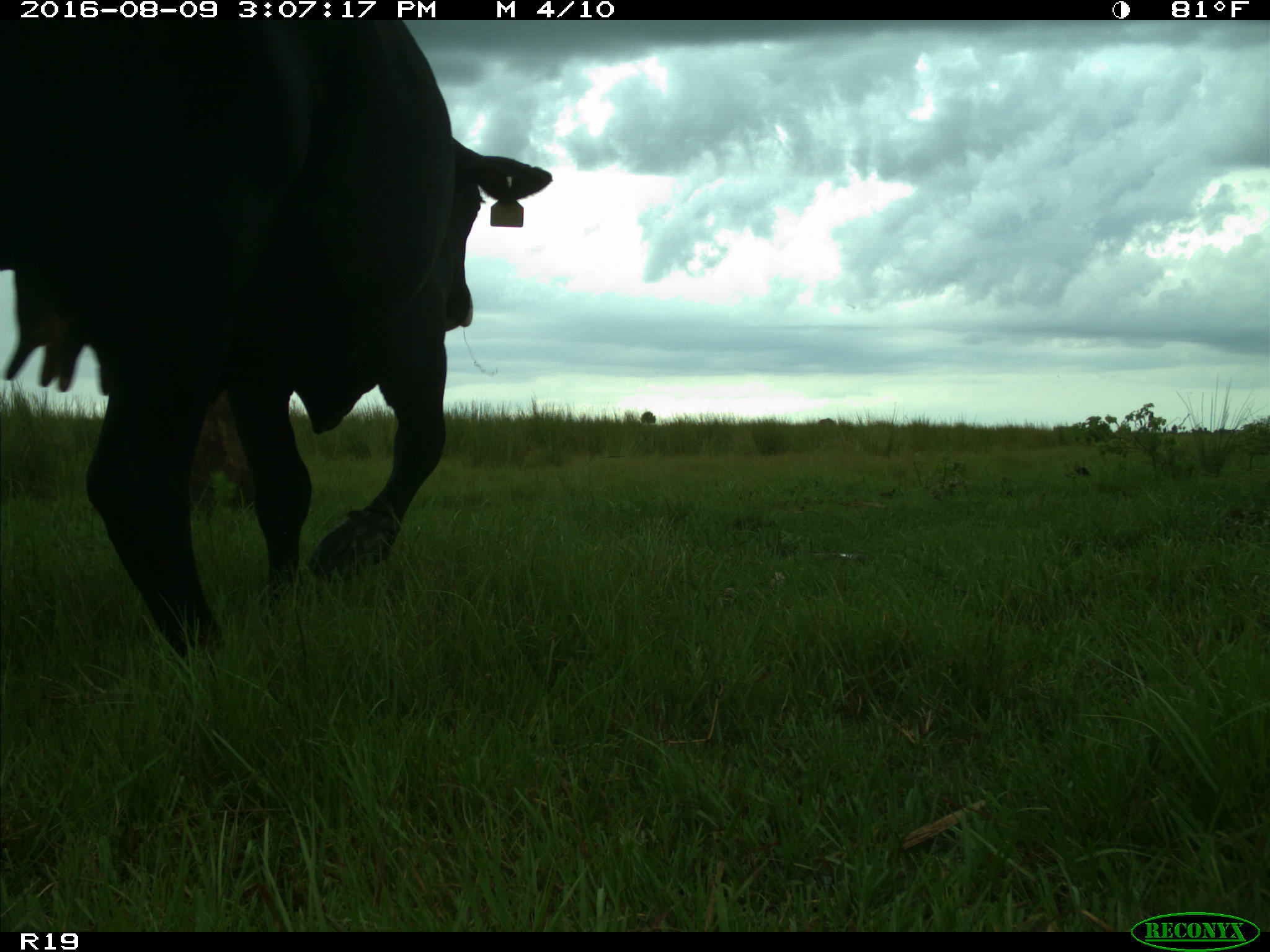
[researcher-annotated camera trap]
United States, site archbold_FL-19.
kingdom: Animalia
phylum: Chordata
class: Mammalia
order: Artiodactyla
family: Bovidae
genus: Bos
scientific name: Bos taurus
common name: domestic cow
Bos taurus (domestic cow).